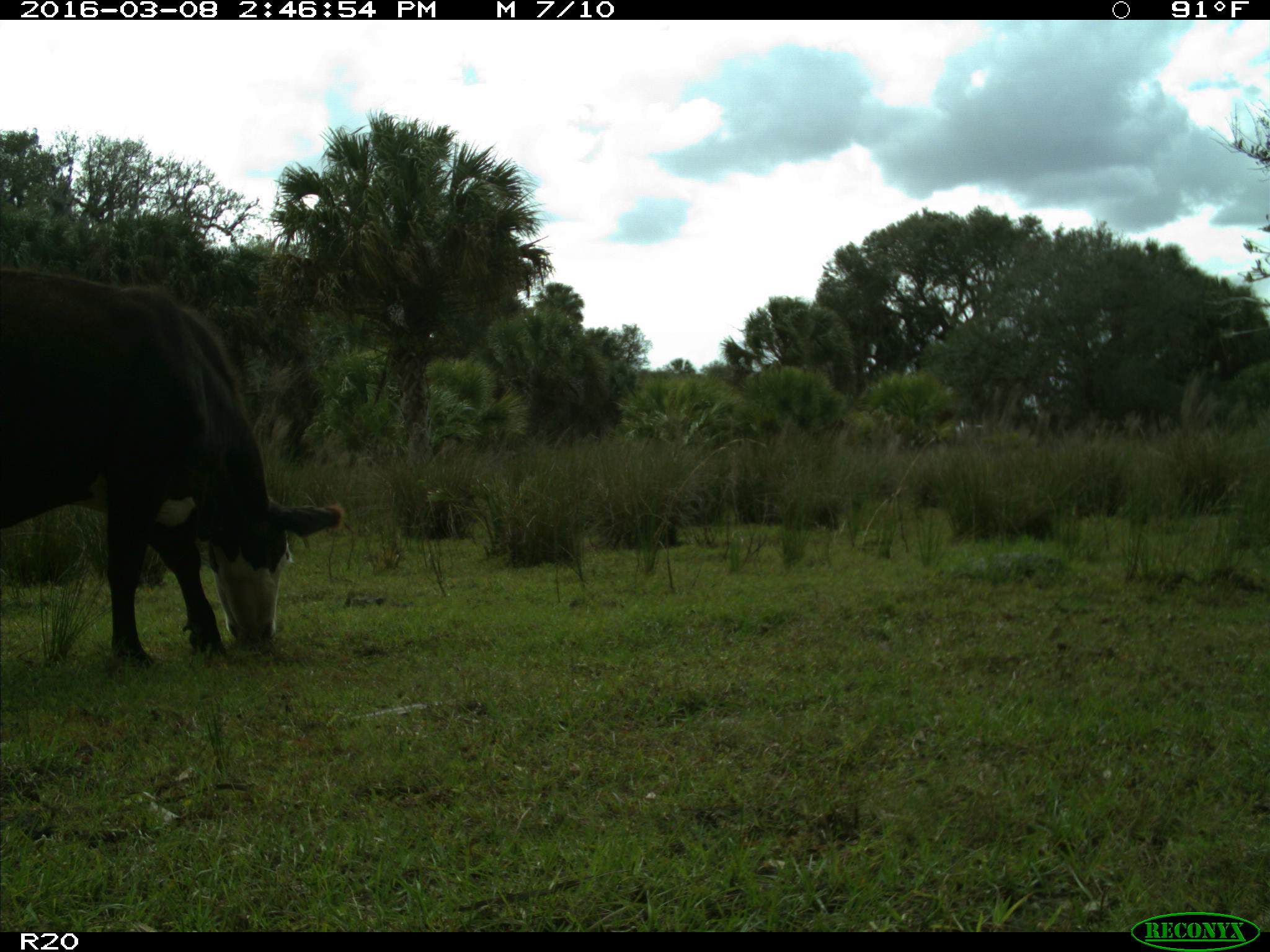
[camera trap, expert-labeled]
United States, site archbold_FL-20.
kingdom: Animalia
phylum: Chordata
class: Mammalia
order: Artiodactyla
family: Bovidae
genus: Bos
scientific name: Bos taurus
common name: domestic cow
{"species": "Bos taurus (domestic cow)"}